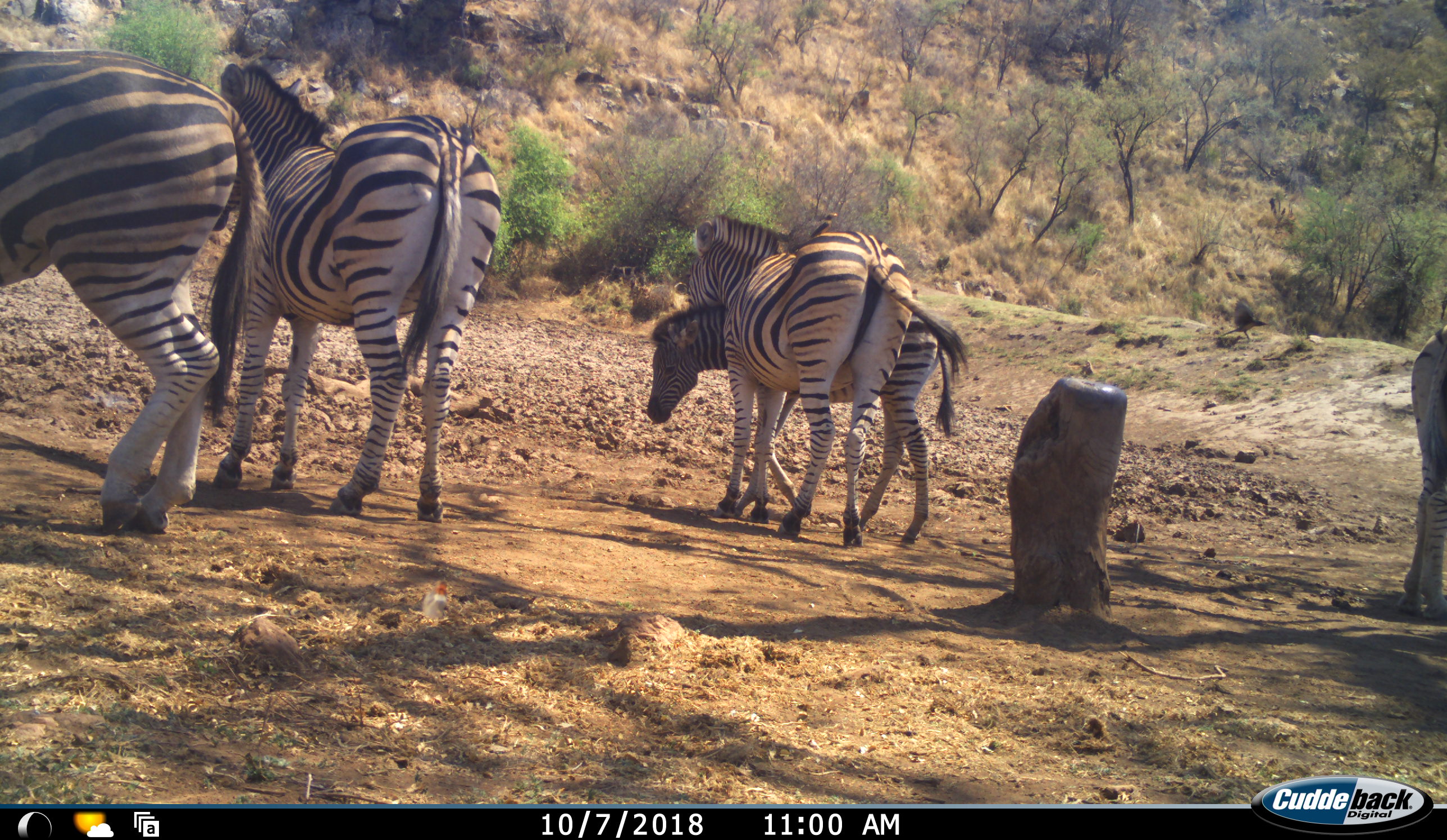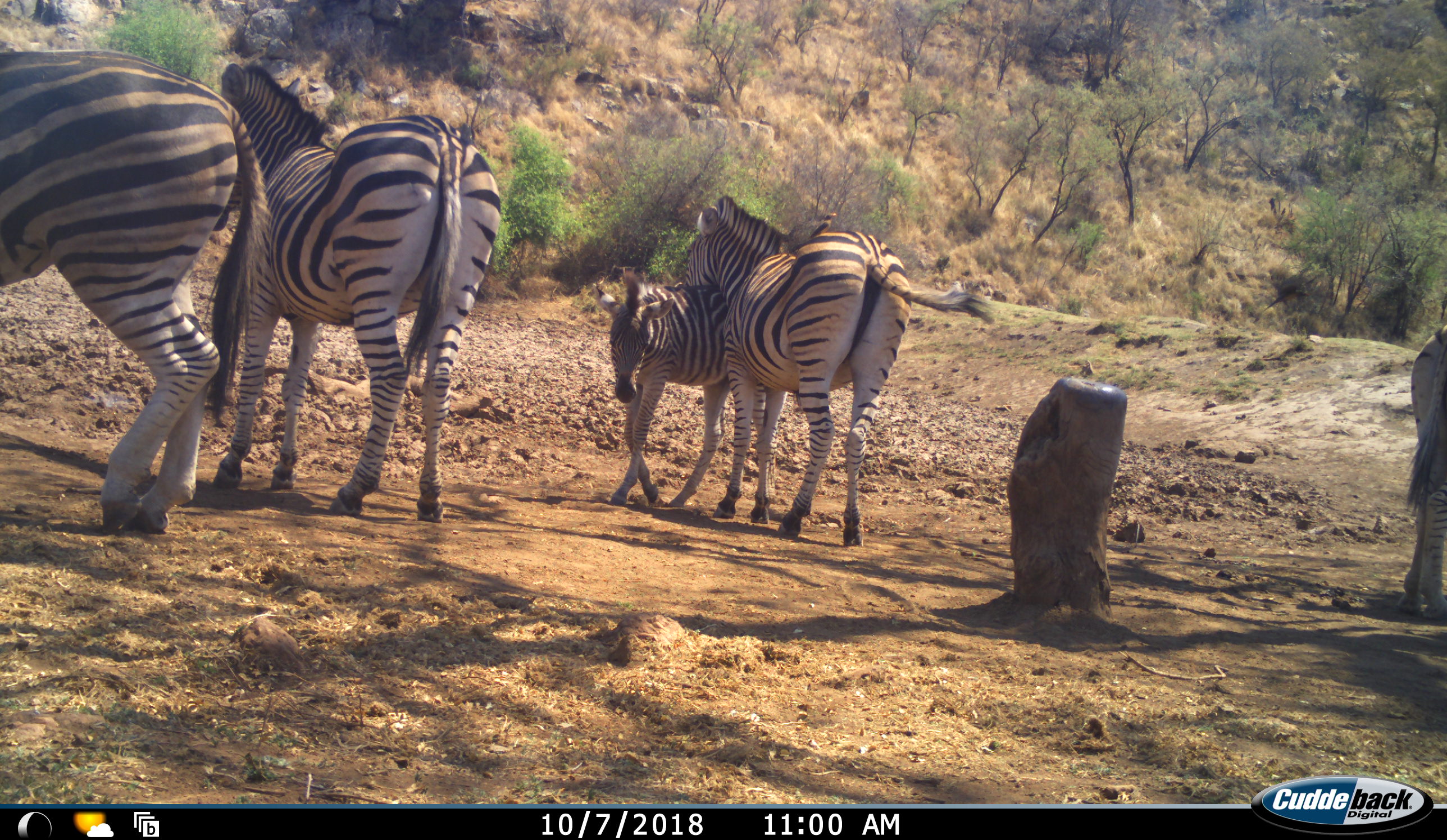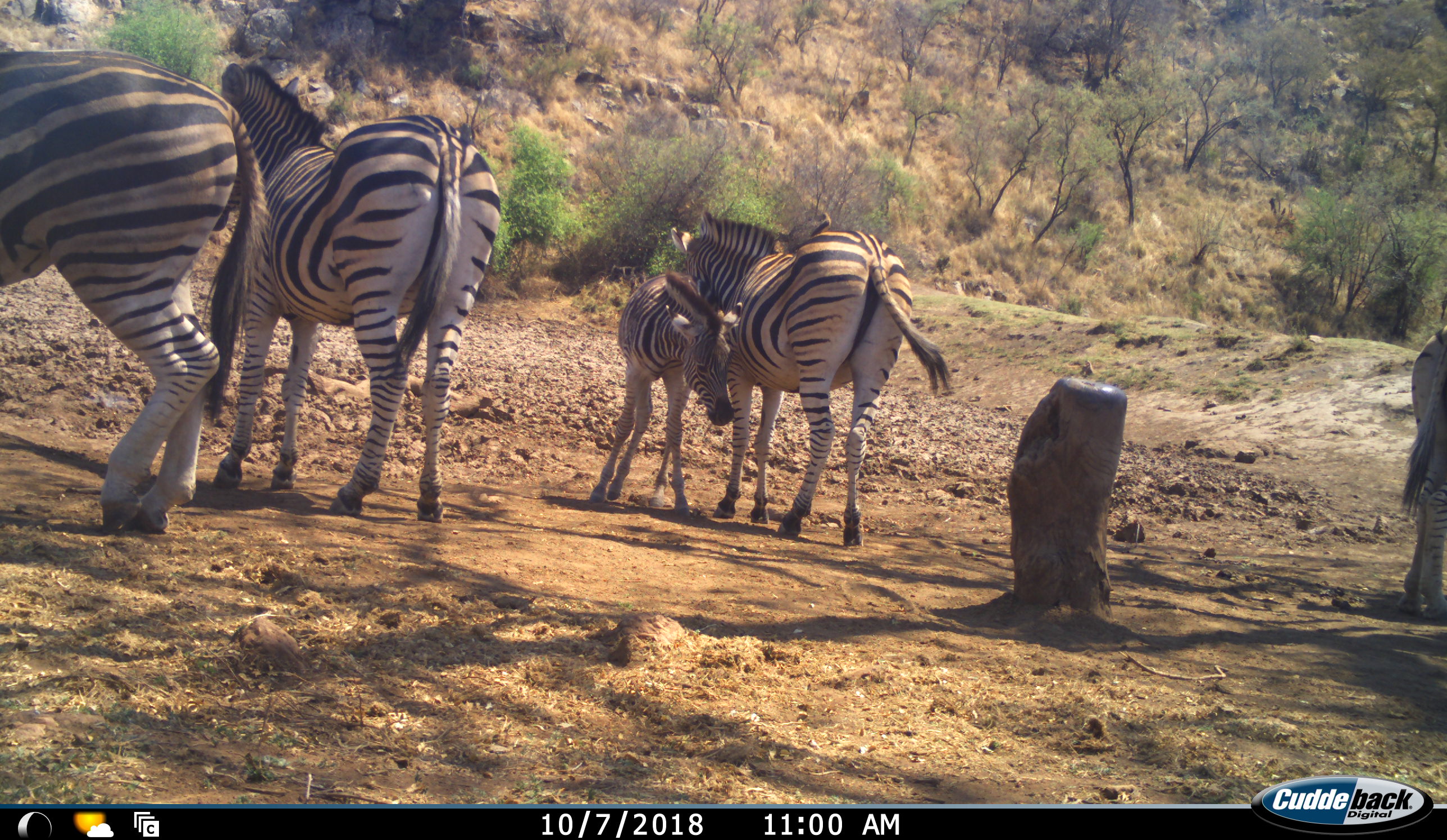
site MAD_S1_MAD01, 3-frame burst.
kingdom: Animalia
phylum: Chordata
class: Mammalia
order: Perissodactyla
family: Equidae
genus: Equus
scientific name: Equus quagga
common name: plains zebra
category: zebraplains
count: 5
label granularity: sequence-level